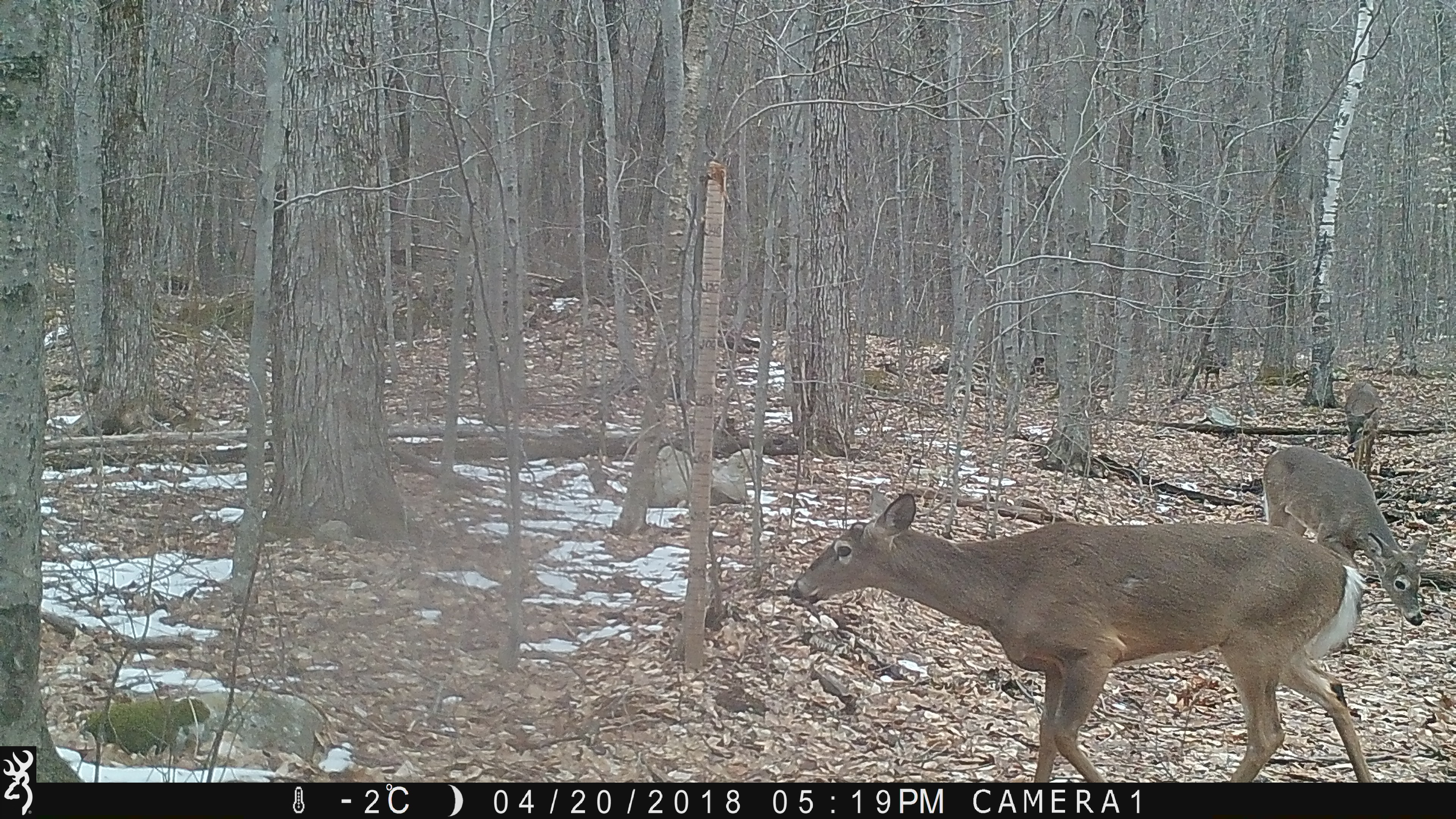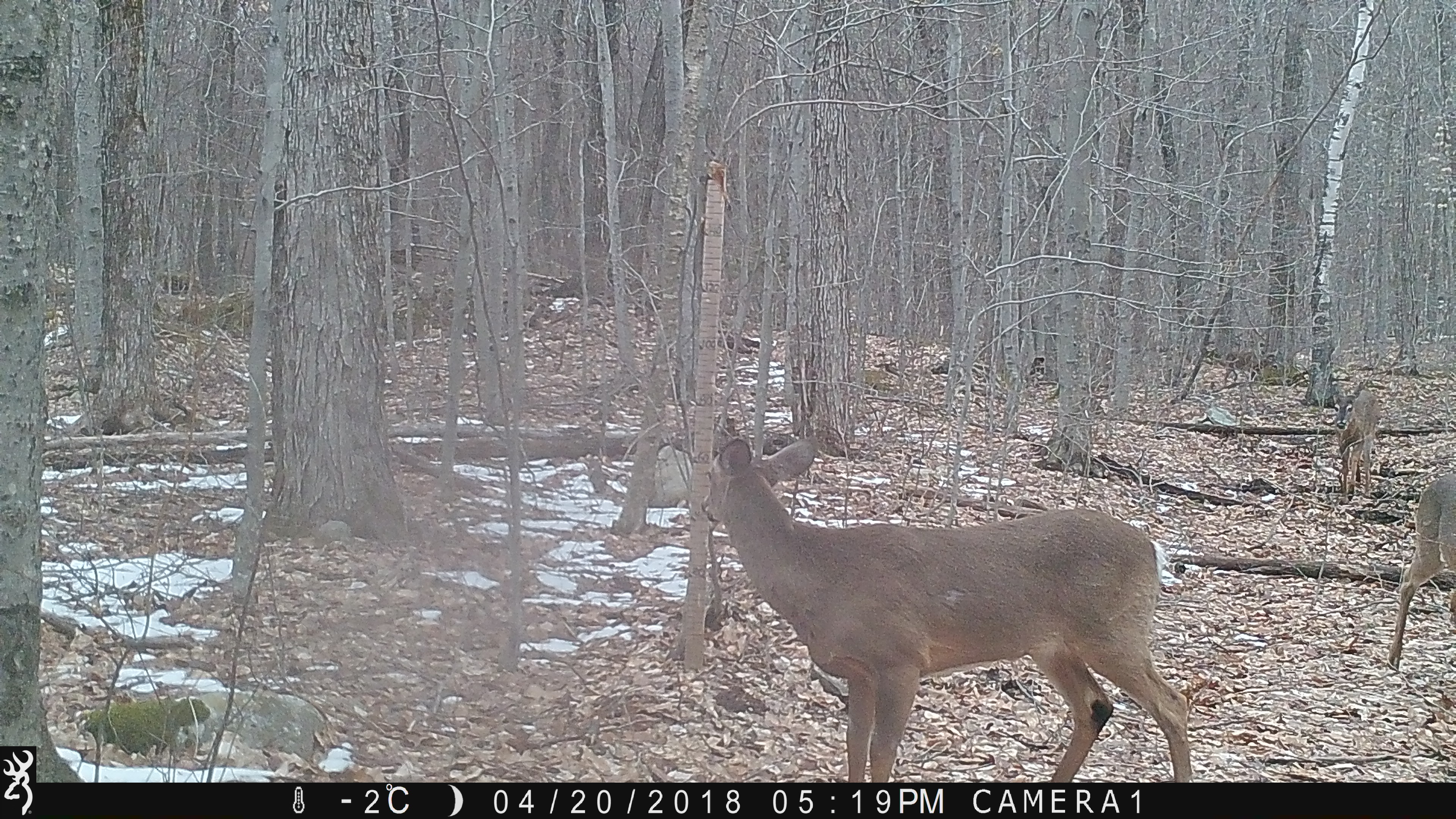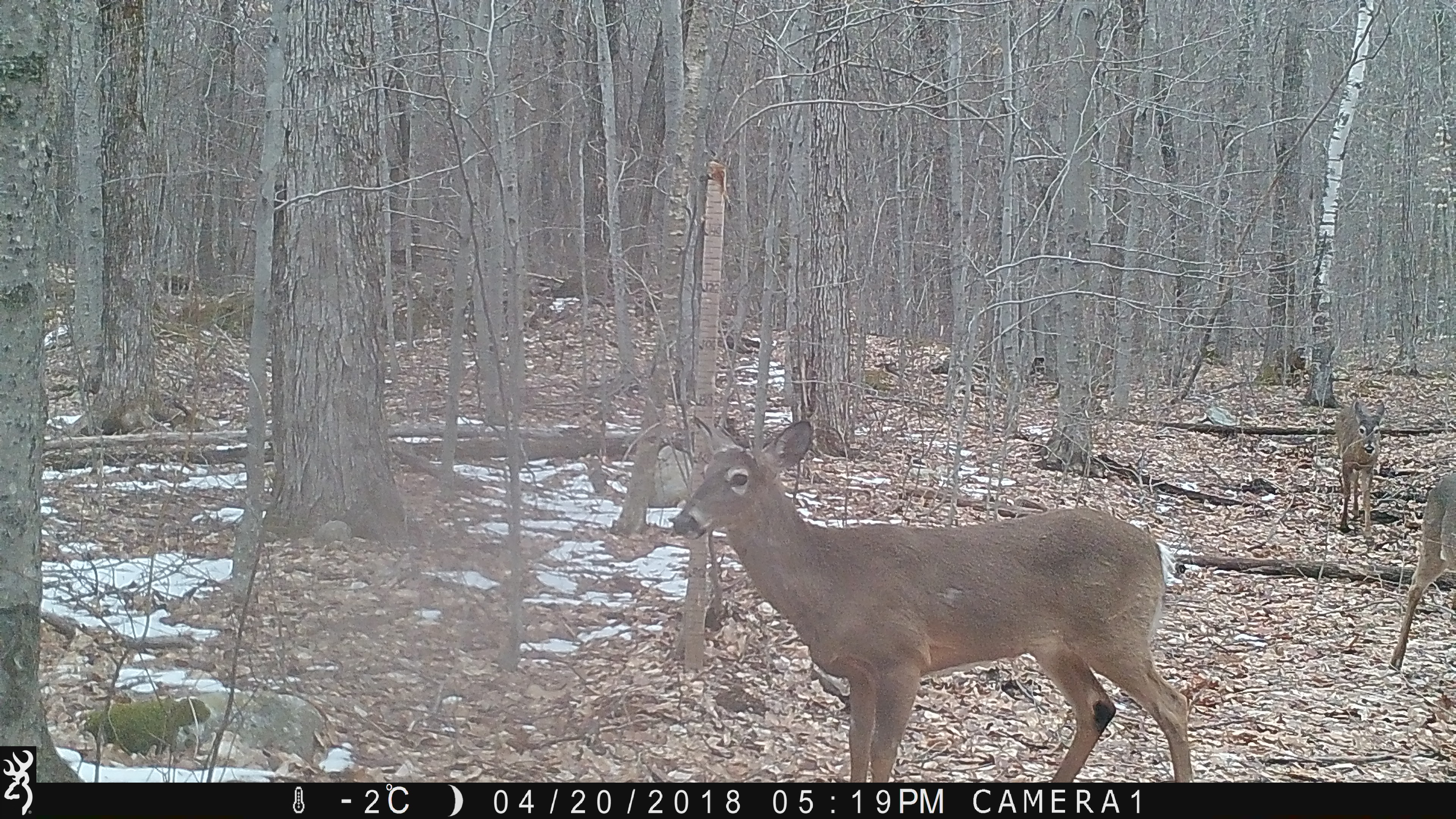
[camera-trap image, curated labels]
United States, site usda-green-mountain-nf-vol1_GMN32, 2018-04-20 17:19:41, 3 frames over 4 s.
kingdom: Animalia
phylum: Chordata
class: Mammalia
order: Artiodactyla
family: Cervidae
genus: Odocoileus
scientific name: Odocoileus virginianus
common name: white-tailed deer